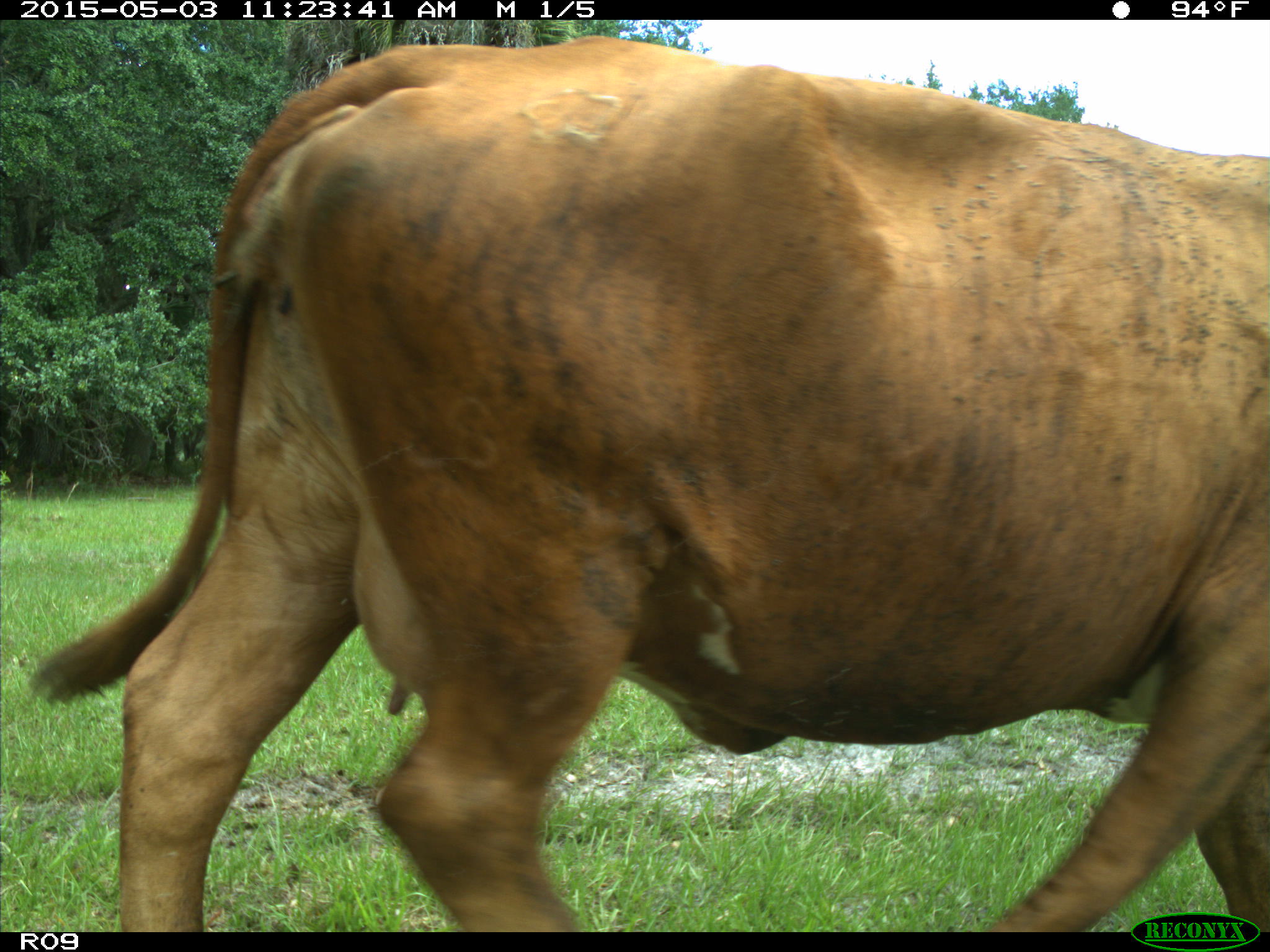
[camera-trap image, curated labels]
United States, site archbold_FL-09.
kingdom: Animalia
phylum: Chordata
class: Mammalia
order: Artiodactyla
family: Bovidae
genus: Bos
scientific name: Bos taurus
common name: domestic cow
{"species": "Bos taurus (domestic cow)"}